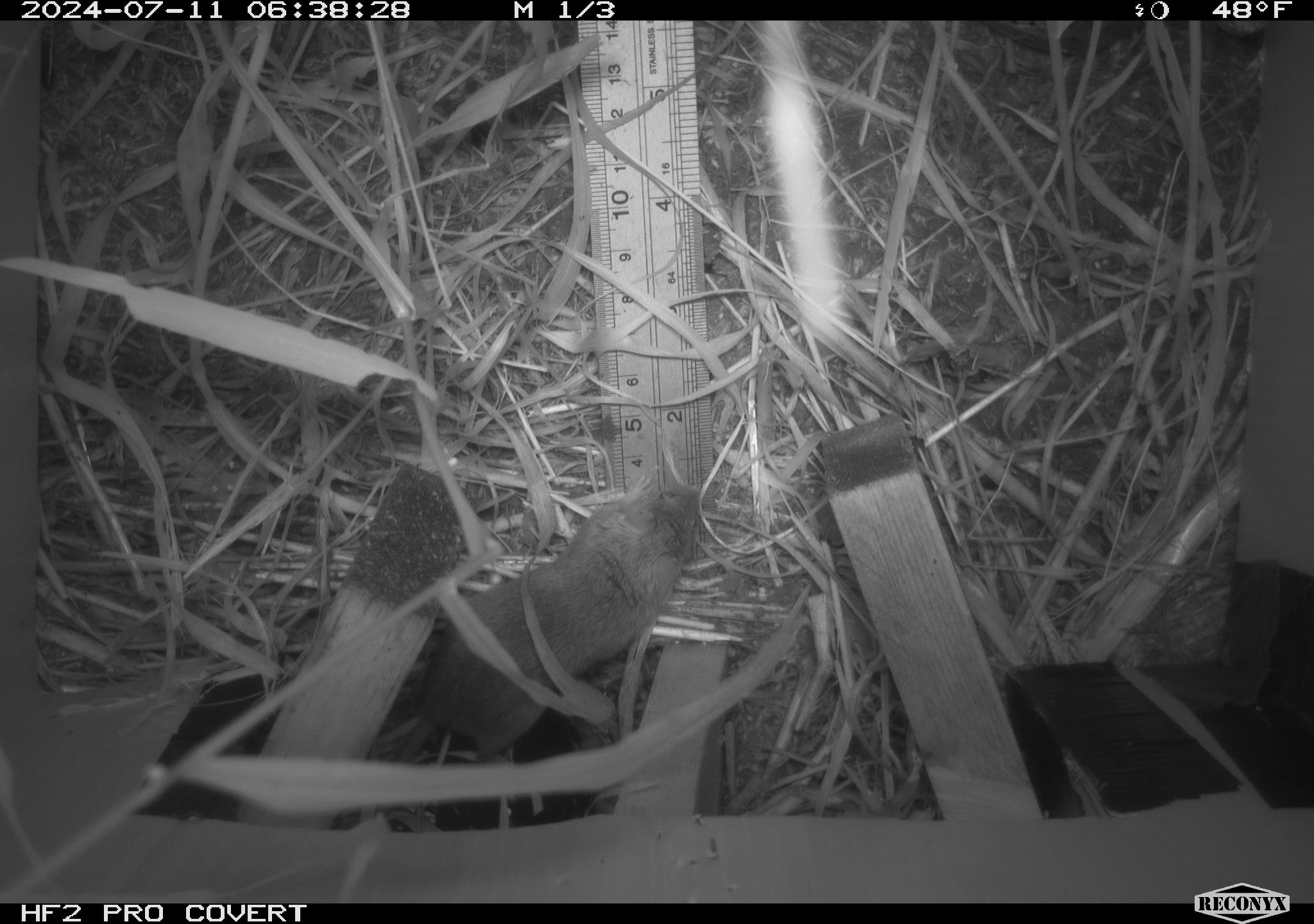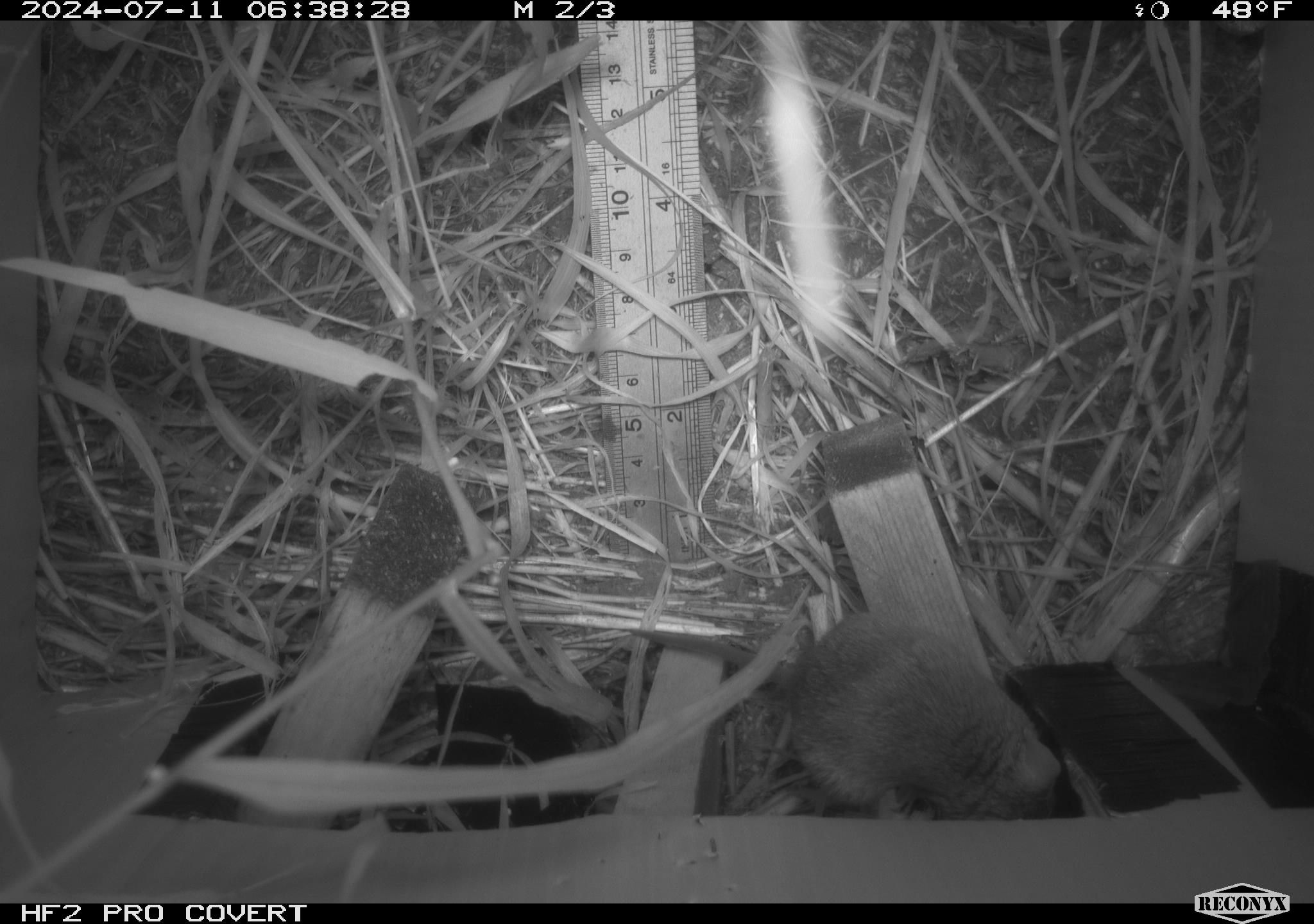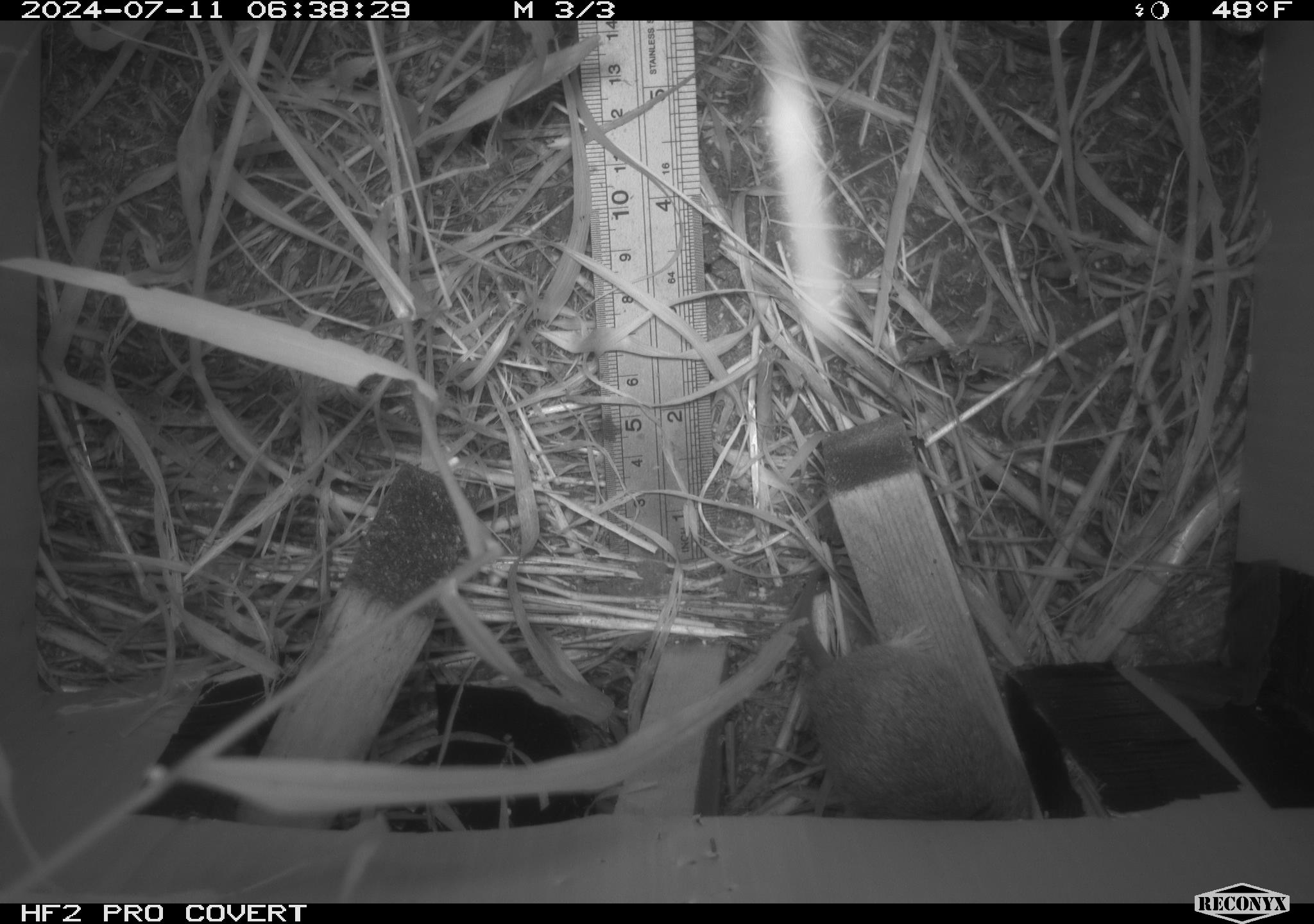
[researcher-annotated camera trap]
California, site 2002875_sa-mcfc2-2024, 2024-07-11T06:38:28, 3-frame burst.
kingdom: Animalia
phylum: Chordata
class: Mammalia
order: Rodentia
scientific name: Rodentia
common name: rodent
Rodent (Rodentia).